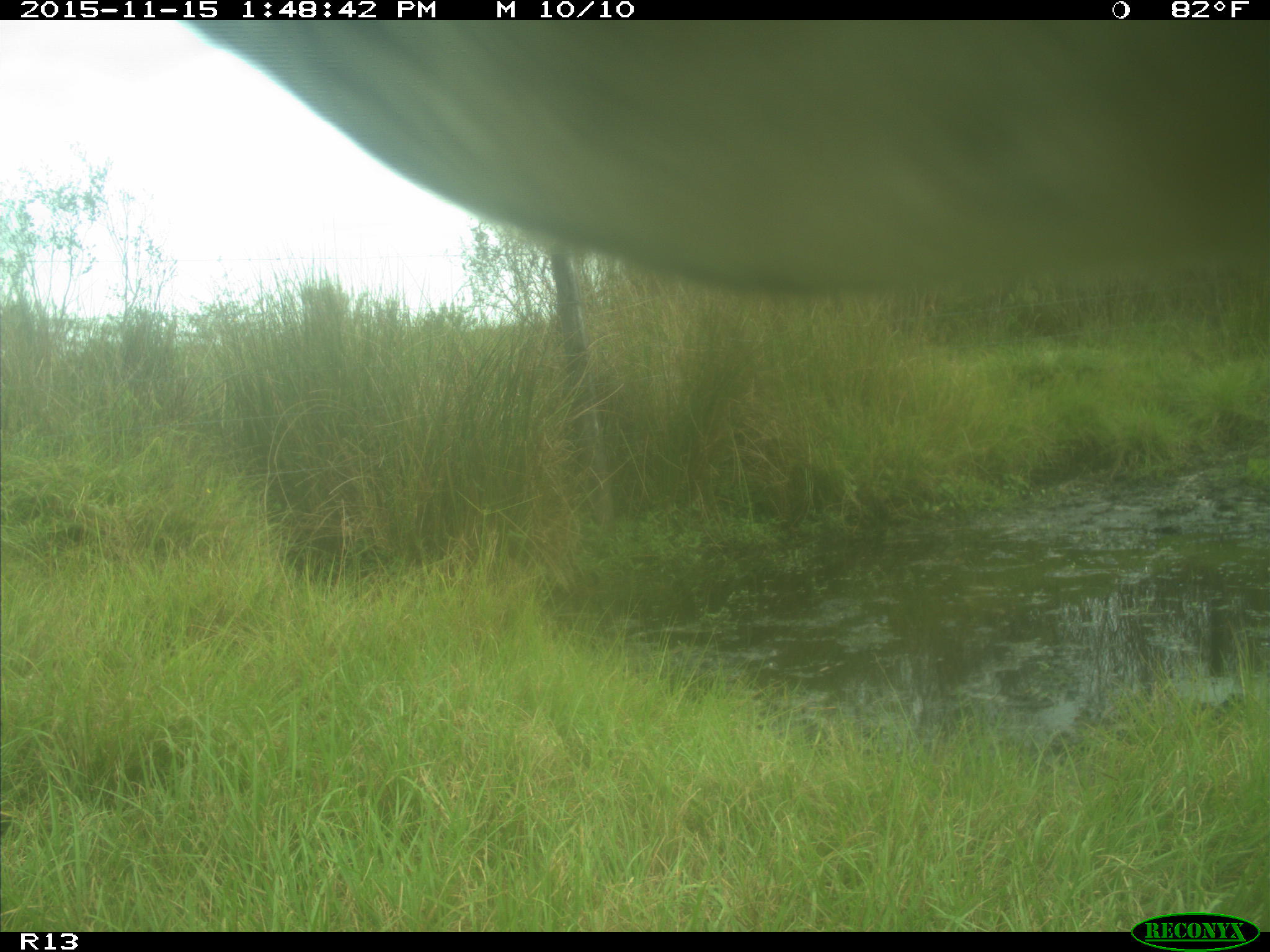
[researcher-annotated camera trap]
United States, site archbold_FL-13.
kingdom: Animalia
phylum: Chordata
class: Mammalia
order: Artiodactyla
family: Bovidae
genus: Bos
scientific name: Bos taurus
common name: domestic cow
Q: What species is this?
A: Bos taurus (domestic cow).